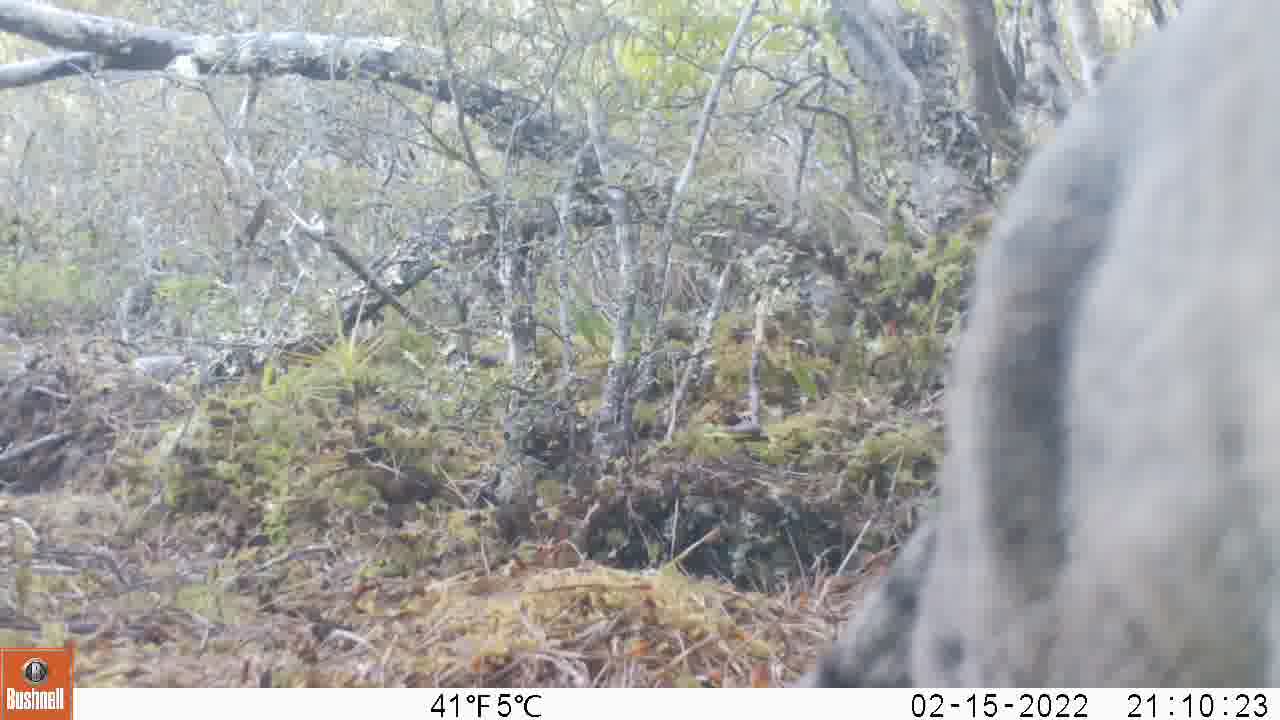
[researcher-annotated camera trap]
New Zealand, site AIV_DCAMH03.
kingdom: Animalia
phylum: Chordata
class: Mammalia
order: Carnivora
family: Felidae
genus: Felis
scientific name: Felis catus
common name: domestic cat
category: cat